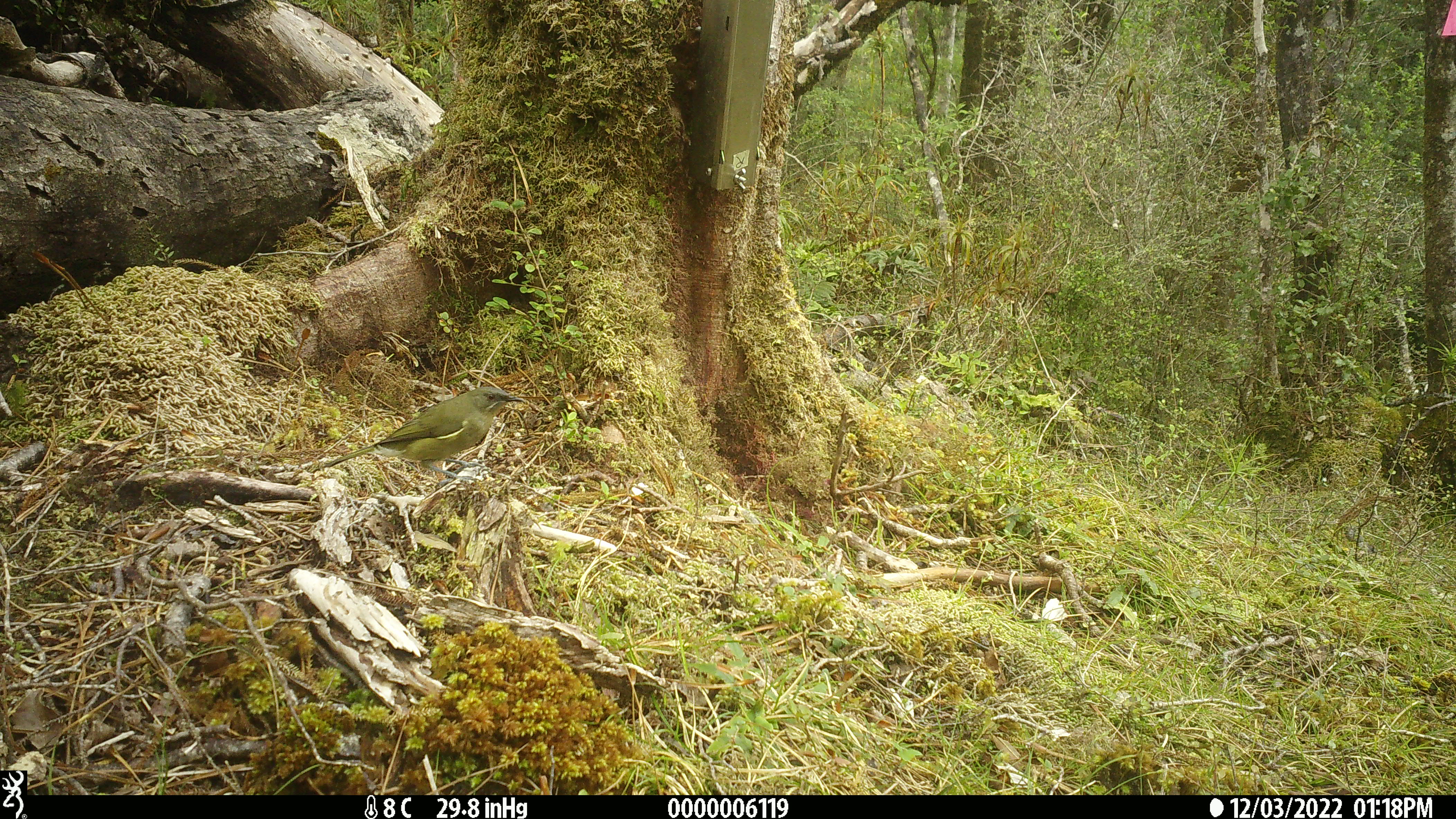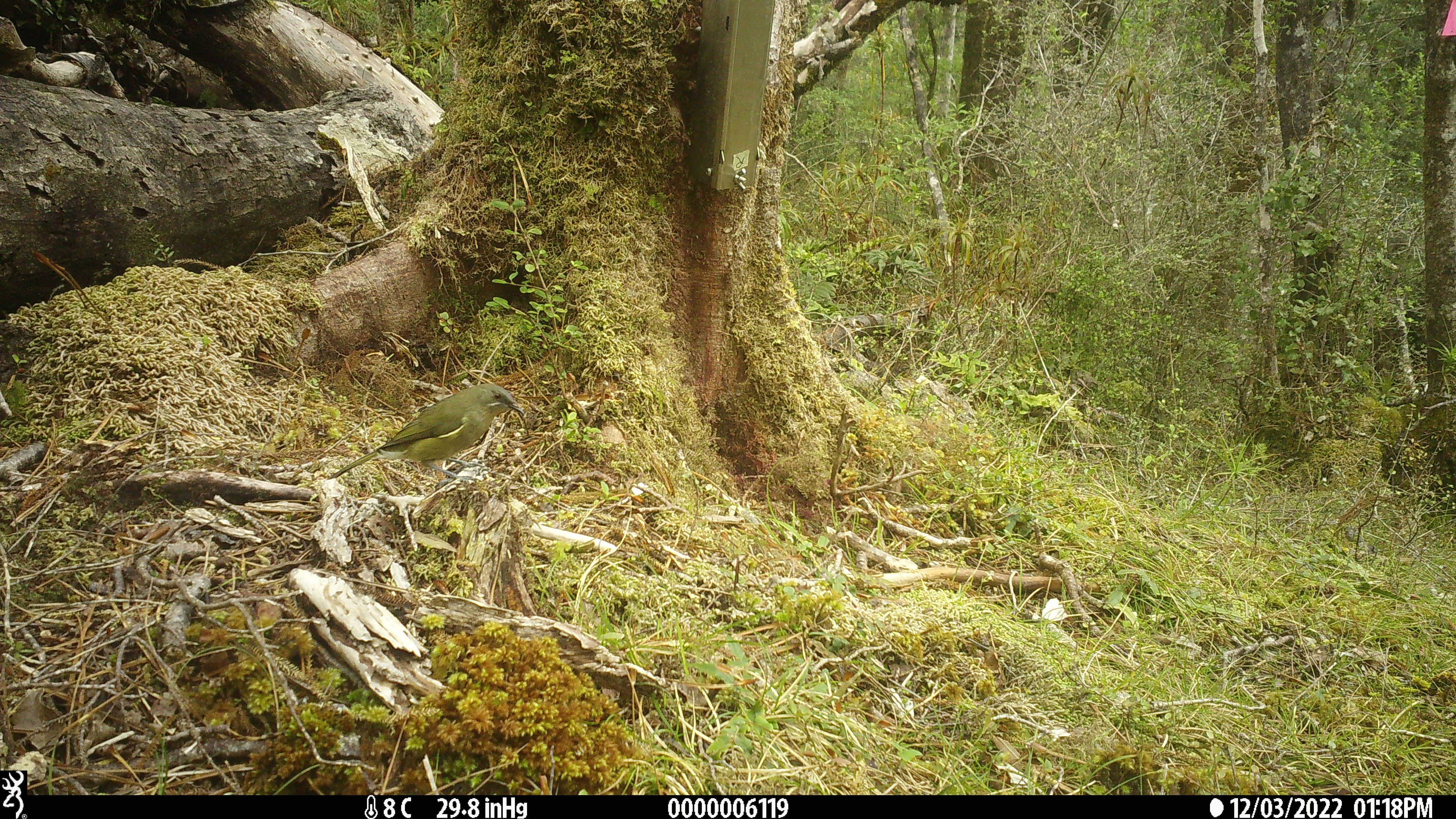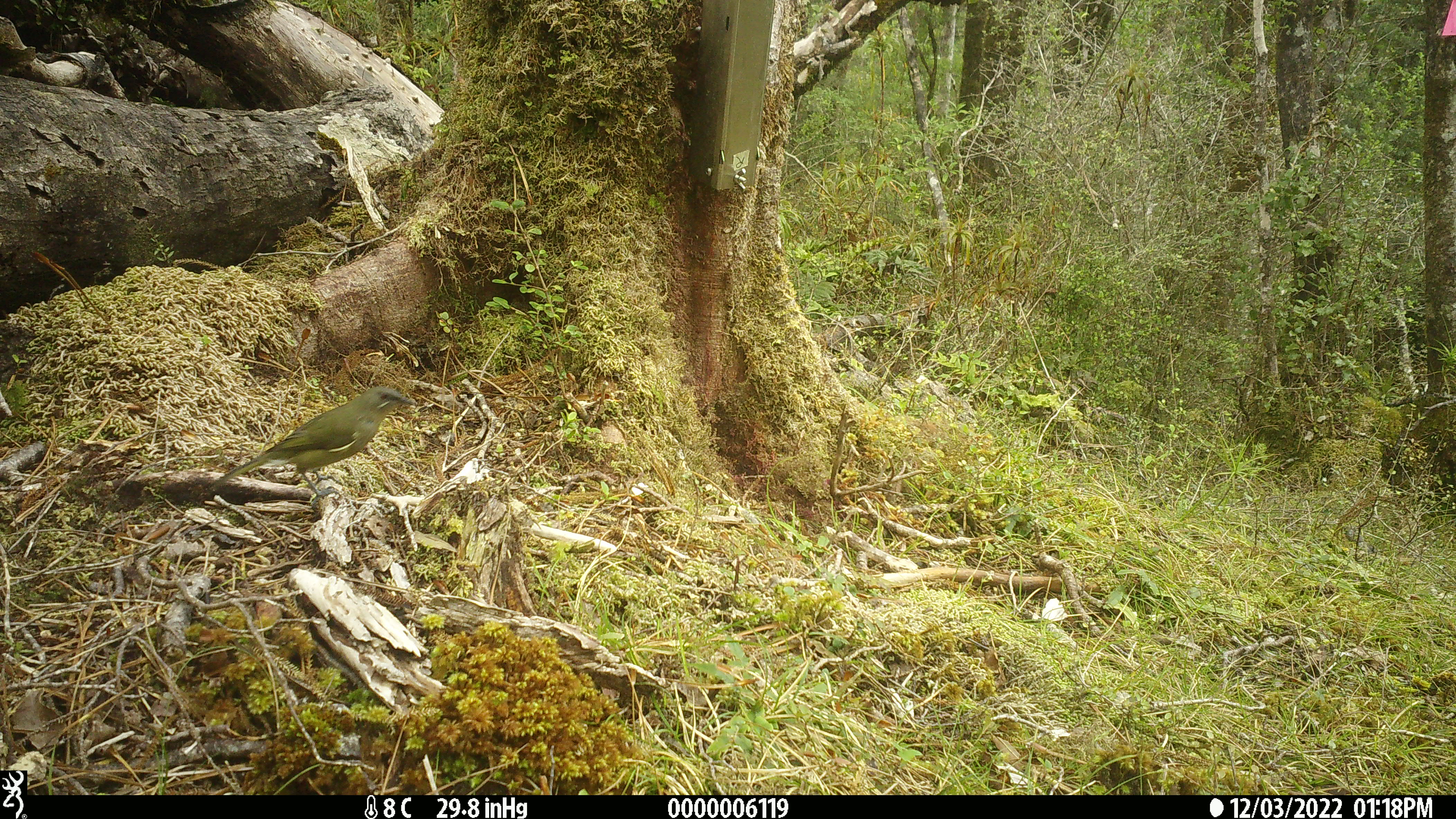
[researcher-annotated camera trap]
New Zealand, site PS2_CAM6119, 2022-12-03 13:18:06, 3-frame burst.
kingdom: Animalia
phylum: Chordata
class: Aves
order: Passeriformes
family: Meliphagidae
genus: Anthornis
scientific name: Anthornis melanura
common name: new zealand bellbird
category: bellbird